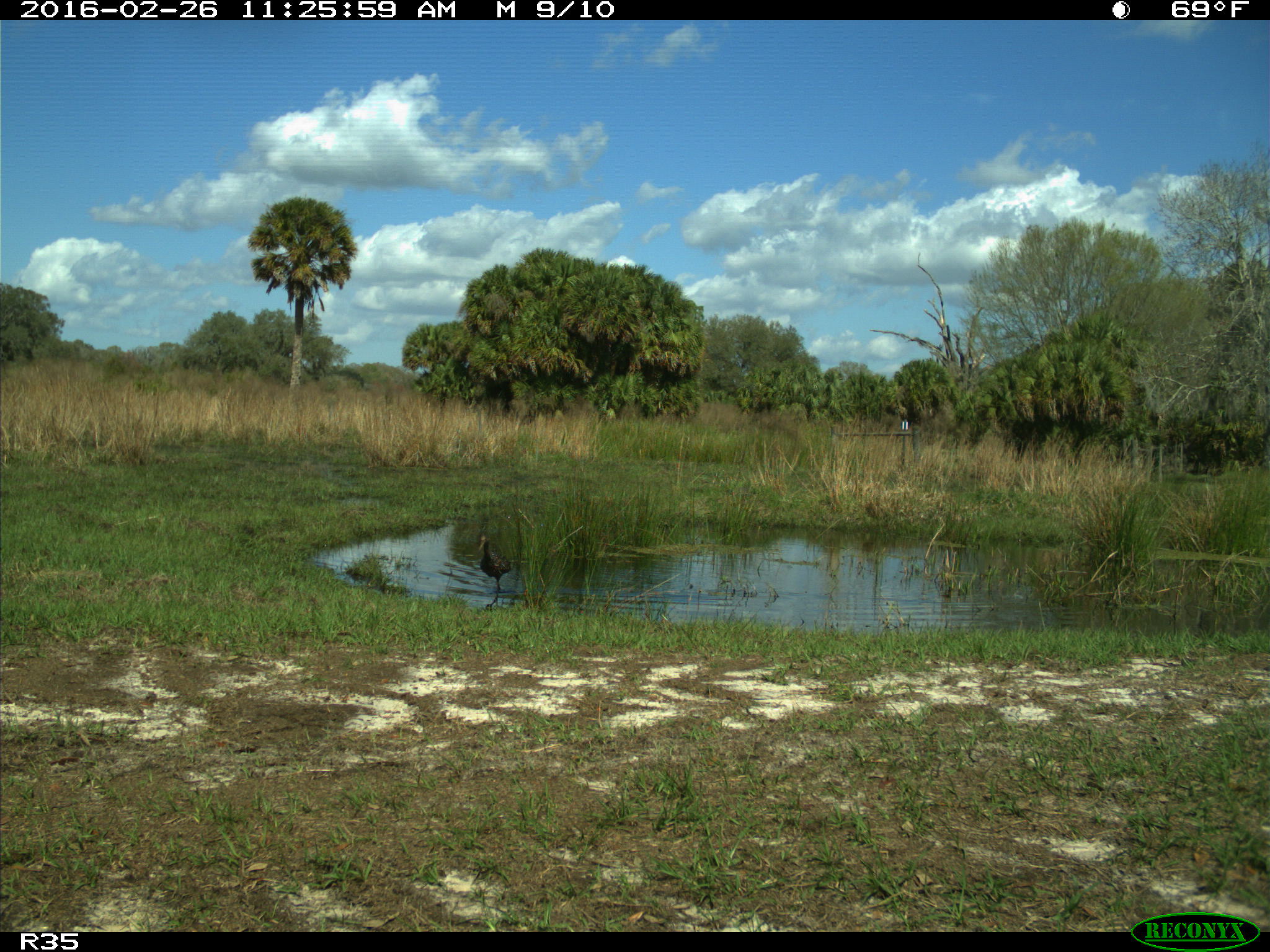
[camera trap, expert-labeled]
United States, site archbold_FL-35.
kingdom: Animalia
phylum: Chordata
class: Aves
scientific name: Aves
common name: birds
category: unidentified bird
Unidentified bird (birds) (Aves).